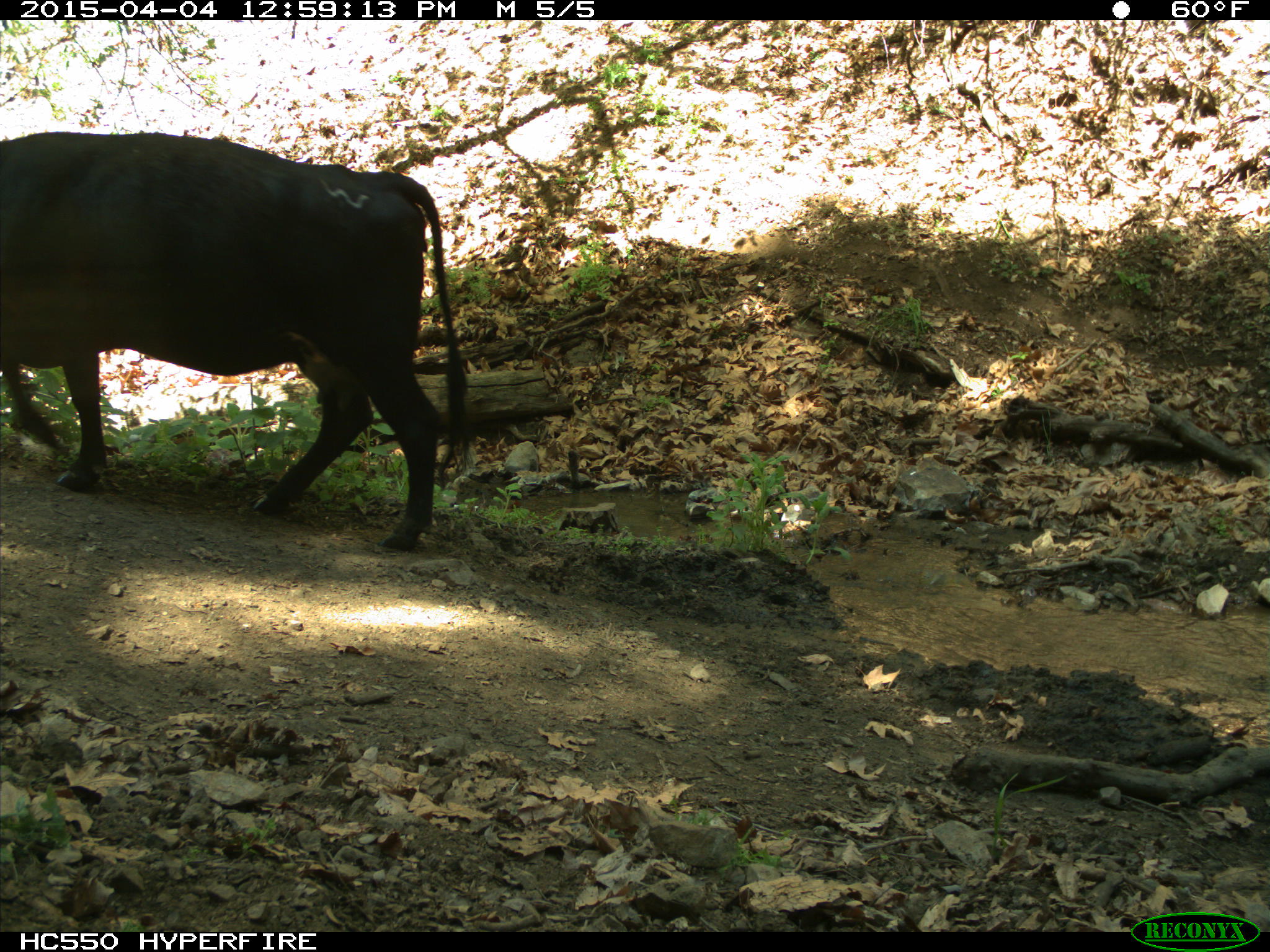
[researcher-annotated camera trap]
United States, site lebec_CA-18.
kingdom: Animalia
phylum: Chordata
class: Mammalia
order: Artiodactyla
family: Bovidae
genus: Bos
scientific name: Bos taurus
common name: domestic cow